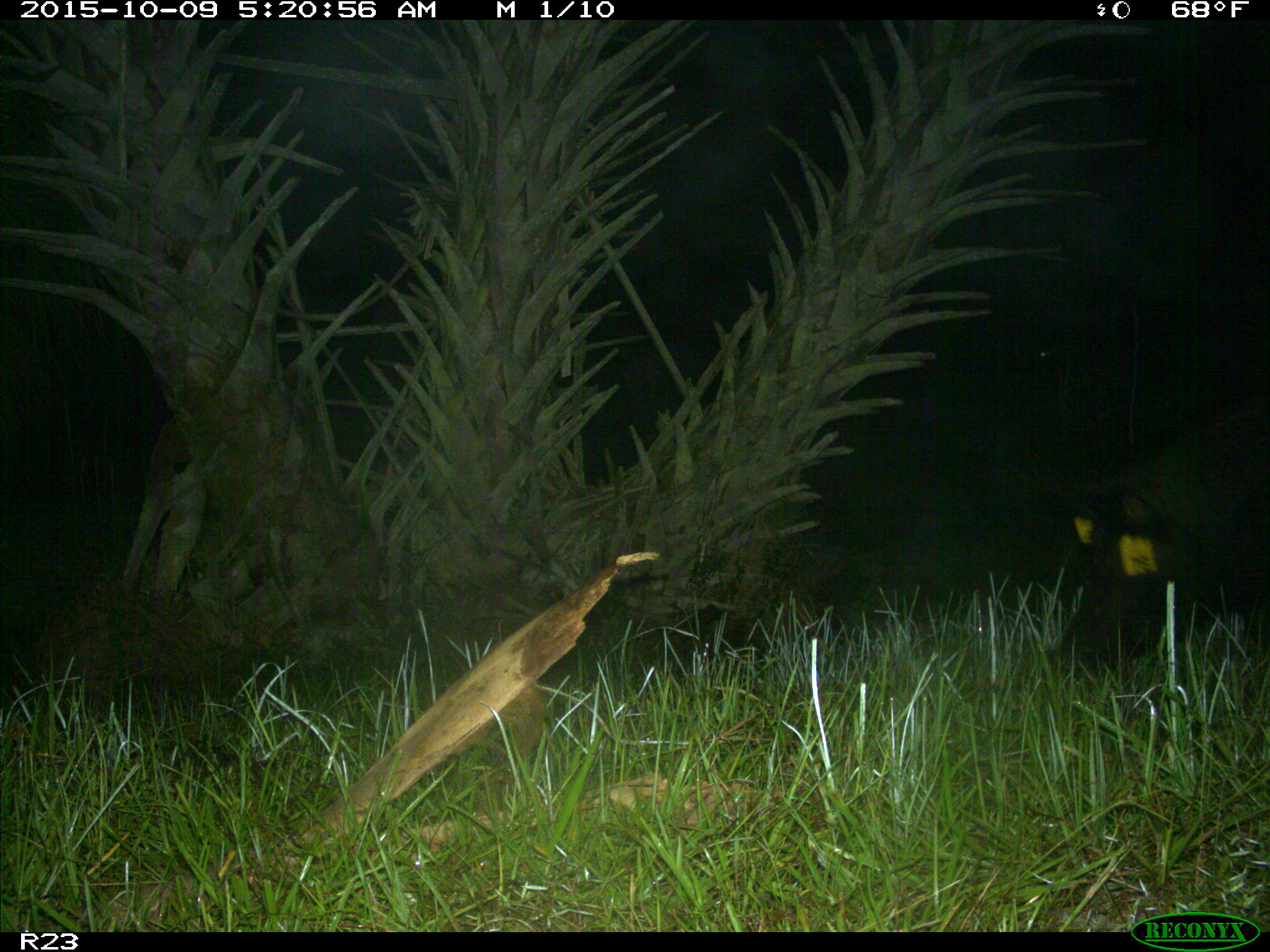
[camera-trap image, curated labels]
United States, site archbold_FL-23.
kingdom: Animalia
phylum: Chordata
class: Mammalia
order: Artiodactyla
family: Suidae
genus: Sus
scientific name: Sus scrofa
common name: wild boar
Sus scrofa (wild boar).